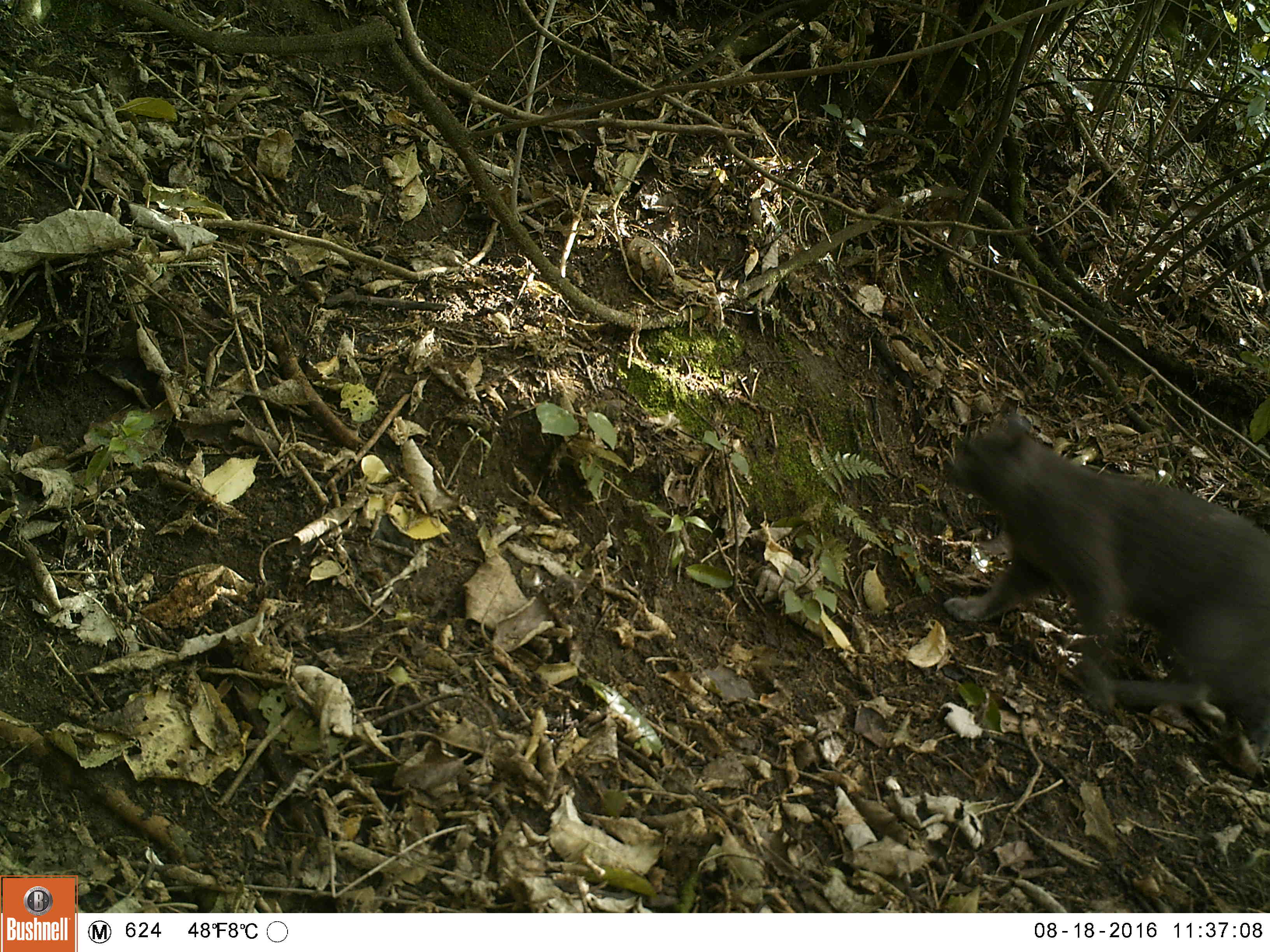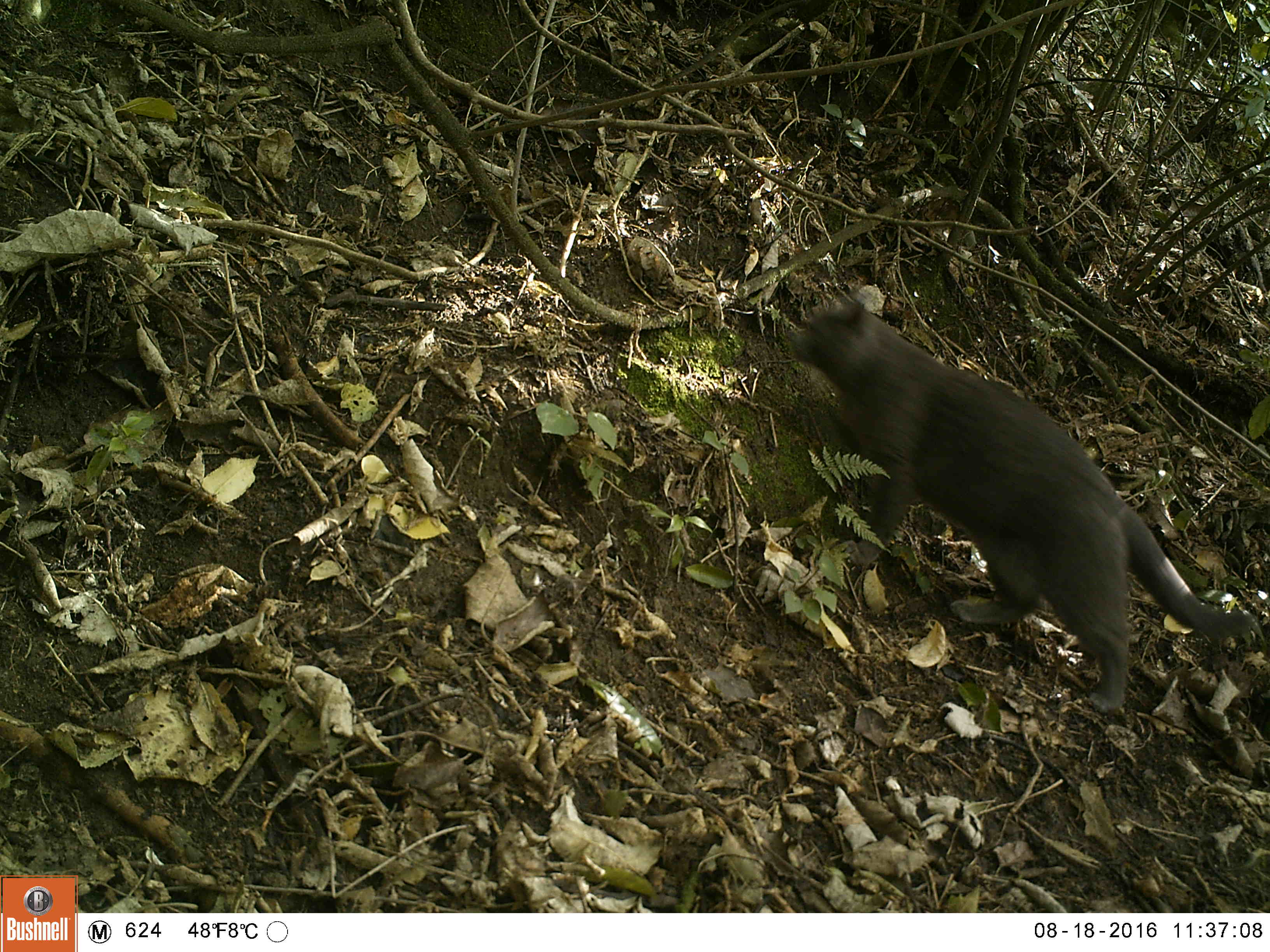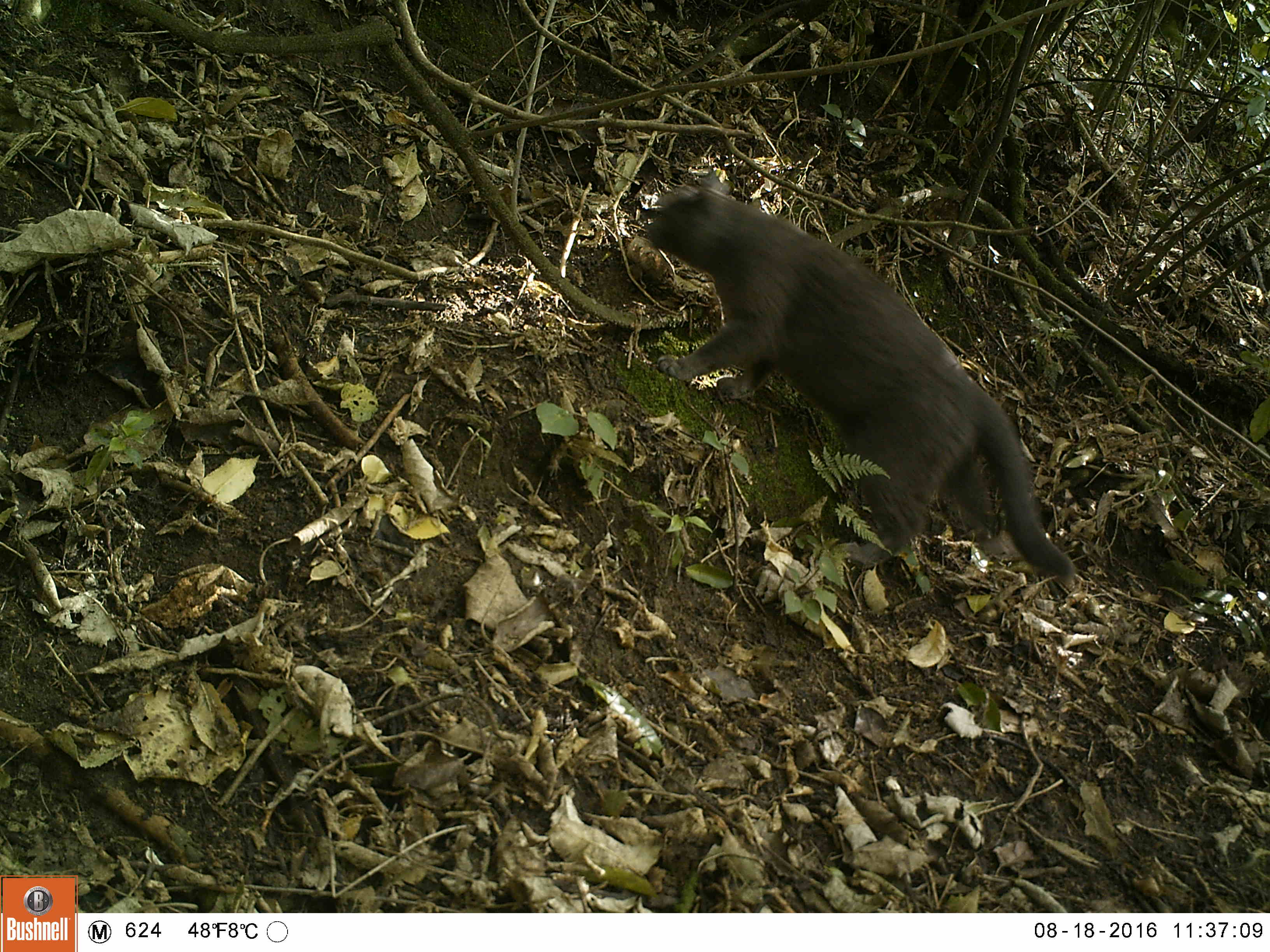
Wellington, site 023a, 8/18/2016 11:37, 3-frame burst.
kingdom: Animalia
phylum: Chordata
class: Mammalia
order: Carnivora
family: Felidae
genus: Felis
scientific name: Felis catus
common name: cat